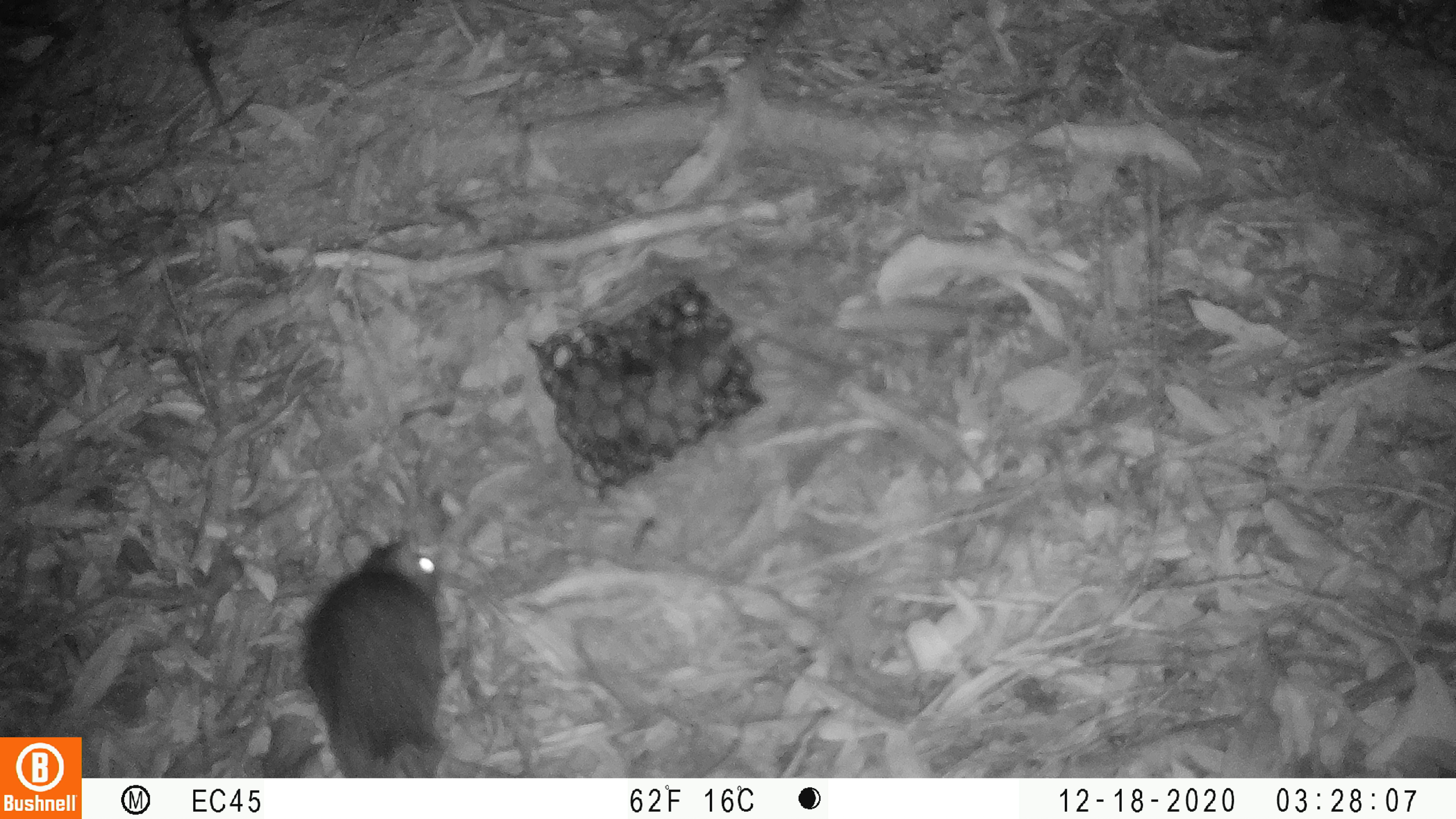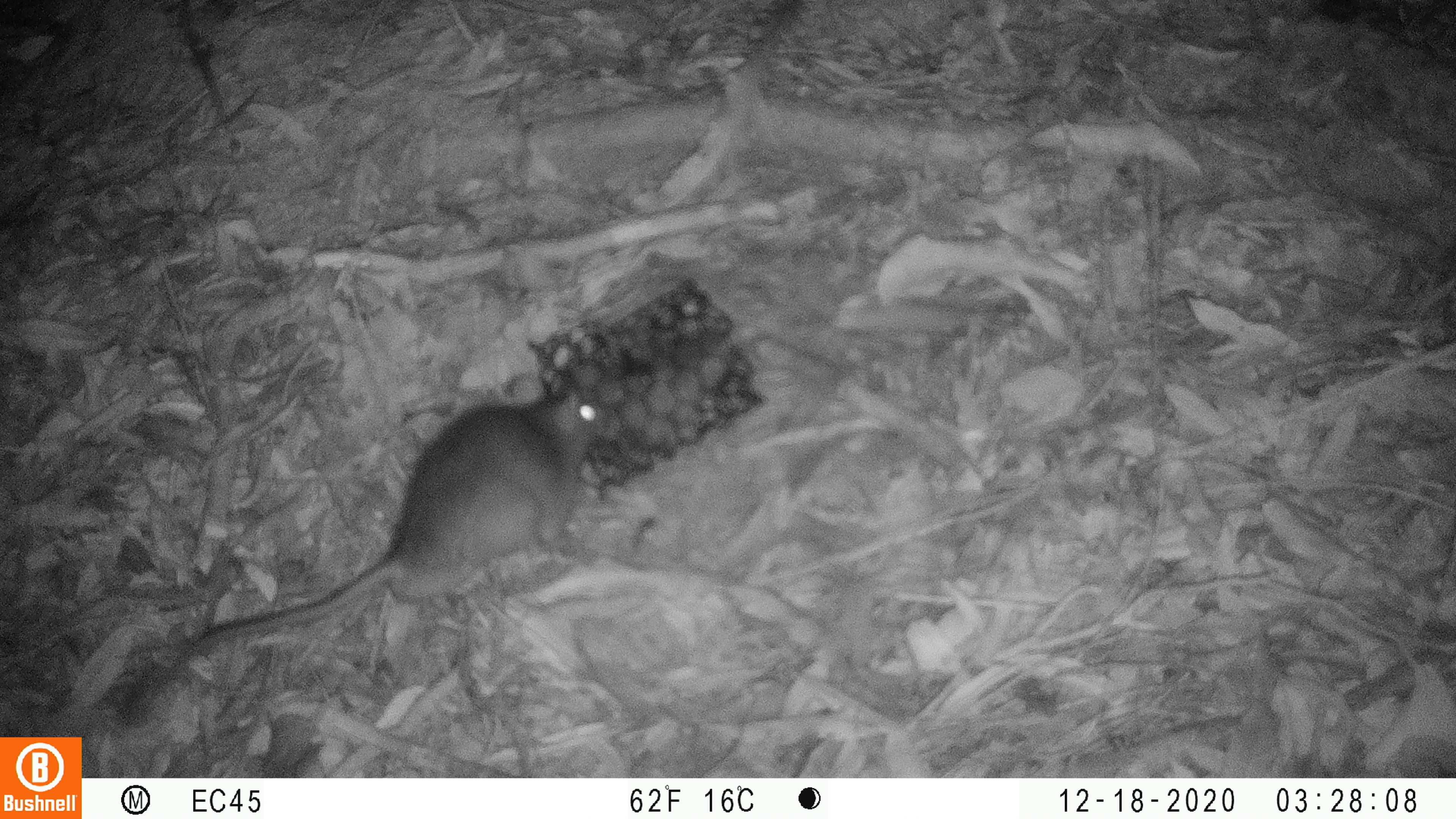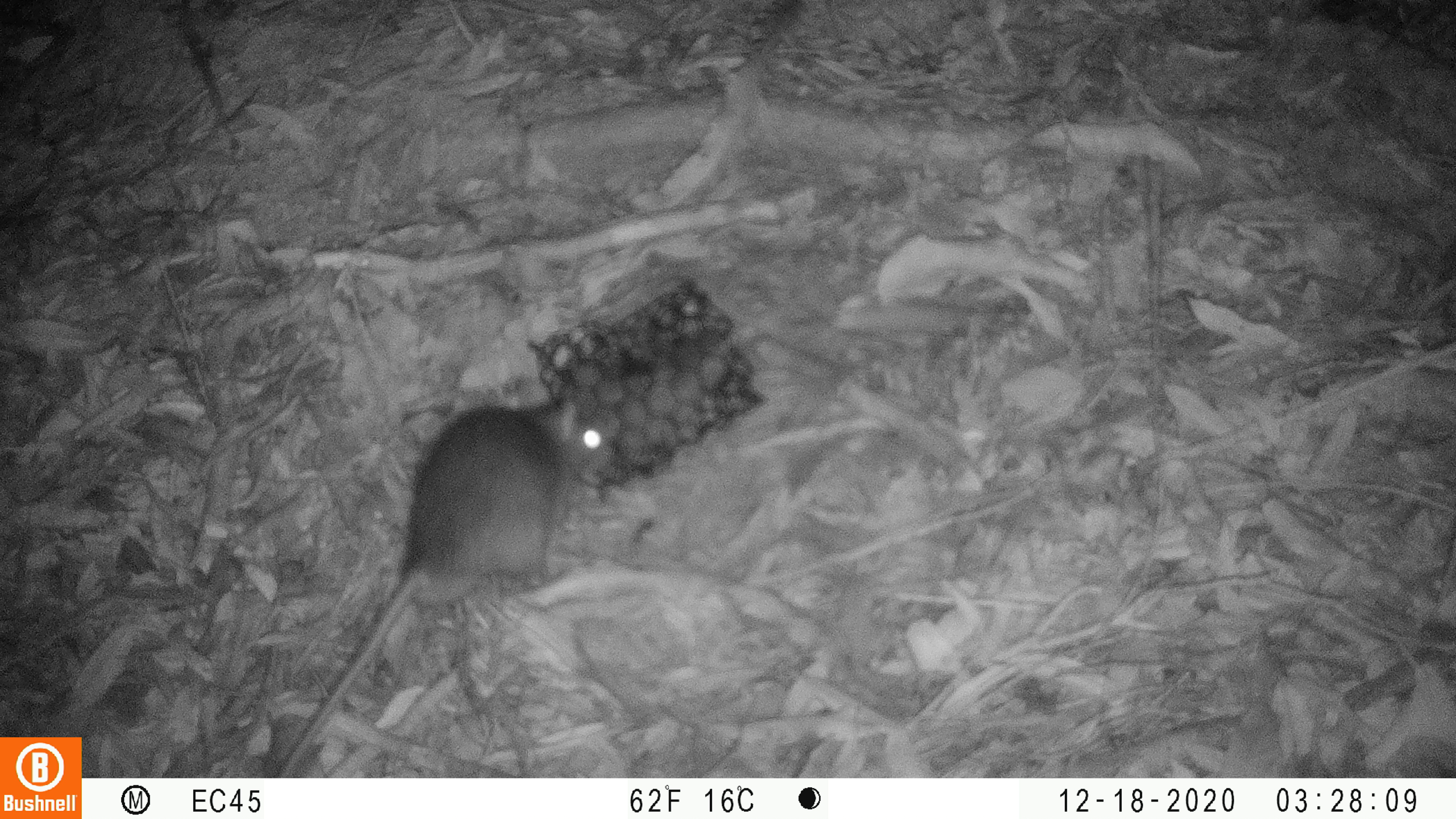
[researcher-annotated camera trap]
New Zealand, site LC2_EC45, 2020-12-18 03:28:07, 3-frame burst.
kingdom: Animalia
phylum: Chordata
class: Mammalia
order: Rodentia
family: Muridae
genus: Rattus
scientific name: Rattus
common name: rat